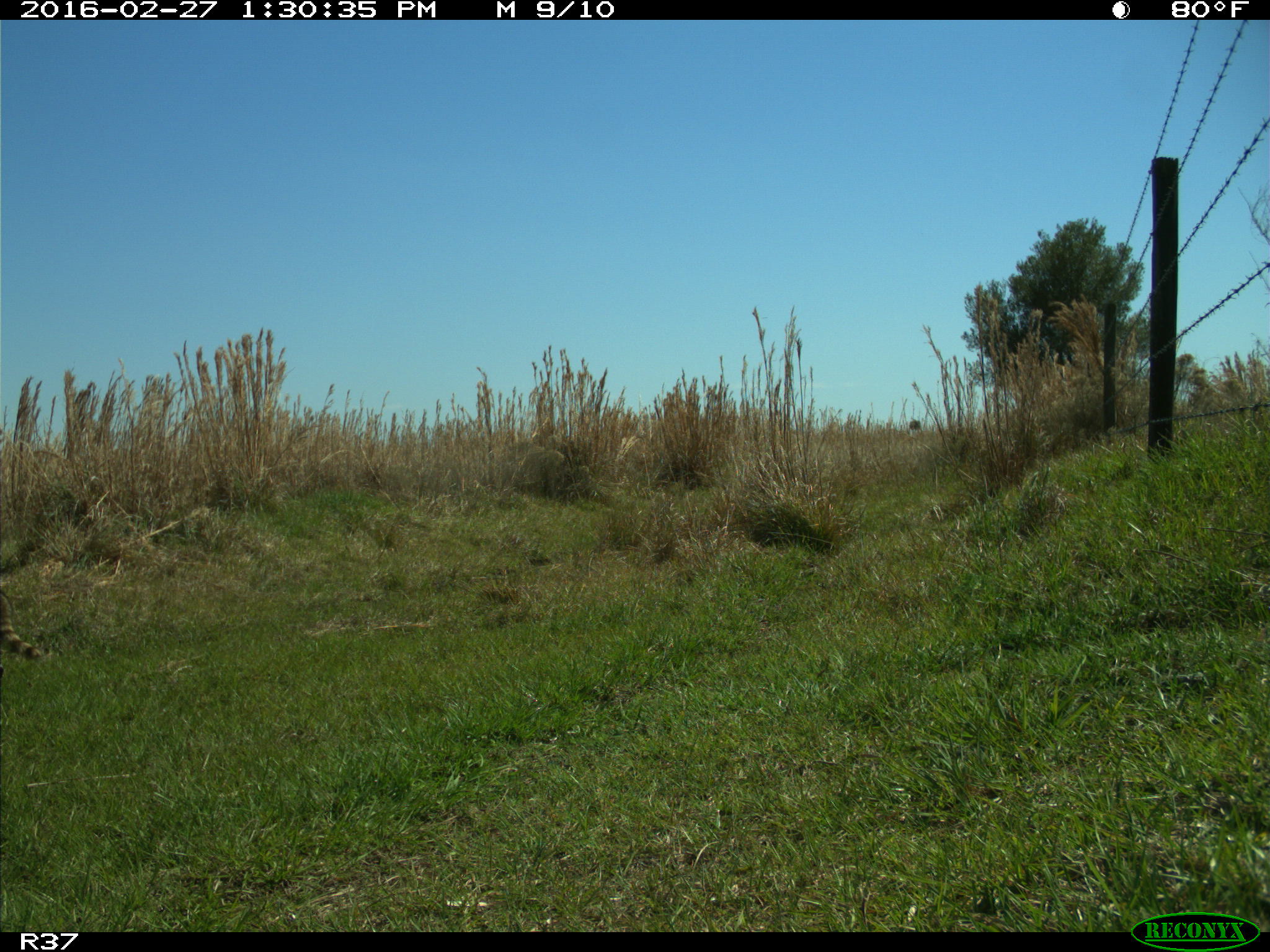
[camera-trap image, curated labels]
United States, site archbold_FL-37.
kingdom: Animalia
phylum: Chordata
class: Mammalia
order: Carnivora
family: Procyonidae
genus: Procyon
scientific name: Procyon lotor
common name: common raccoon